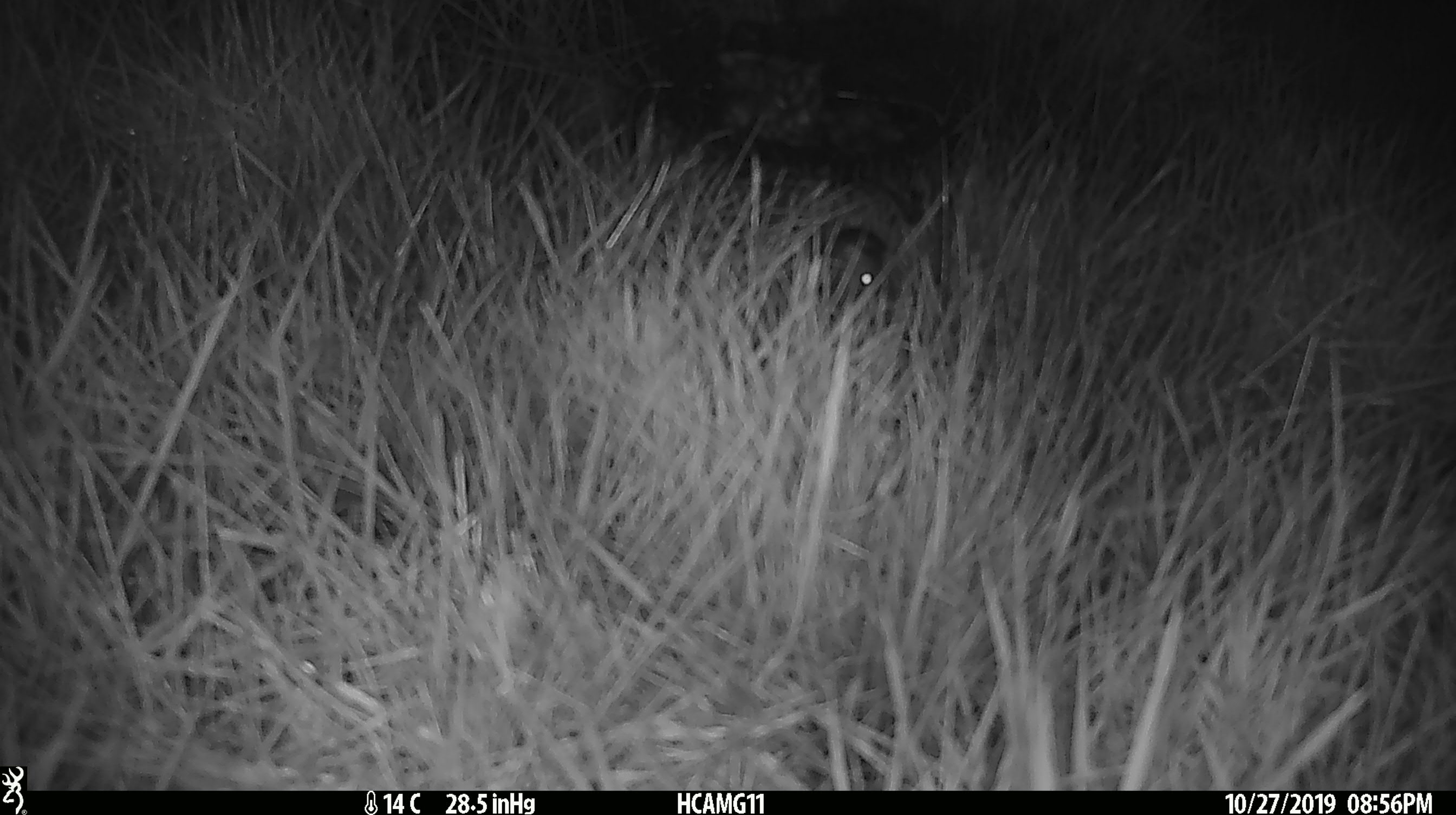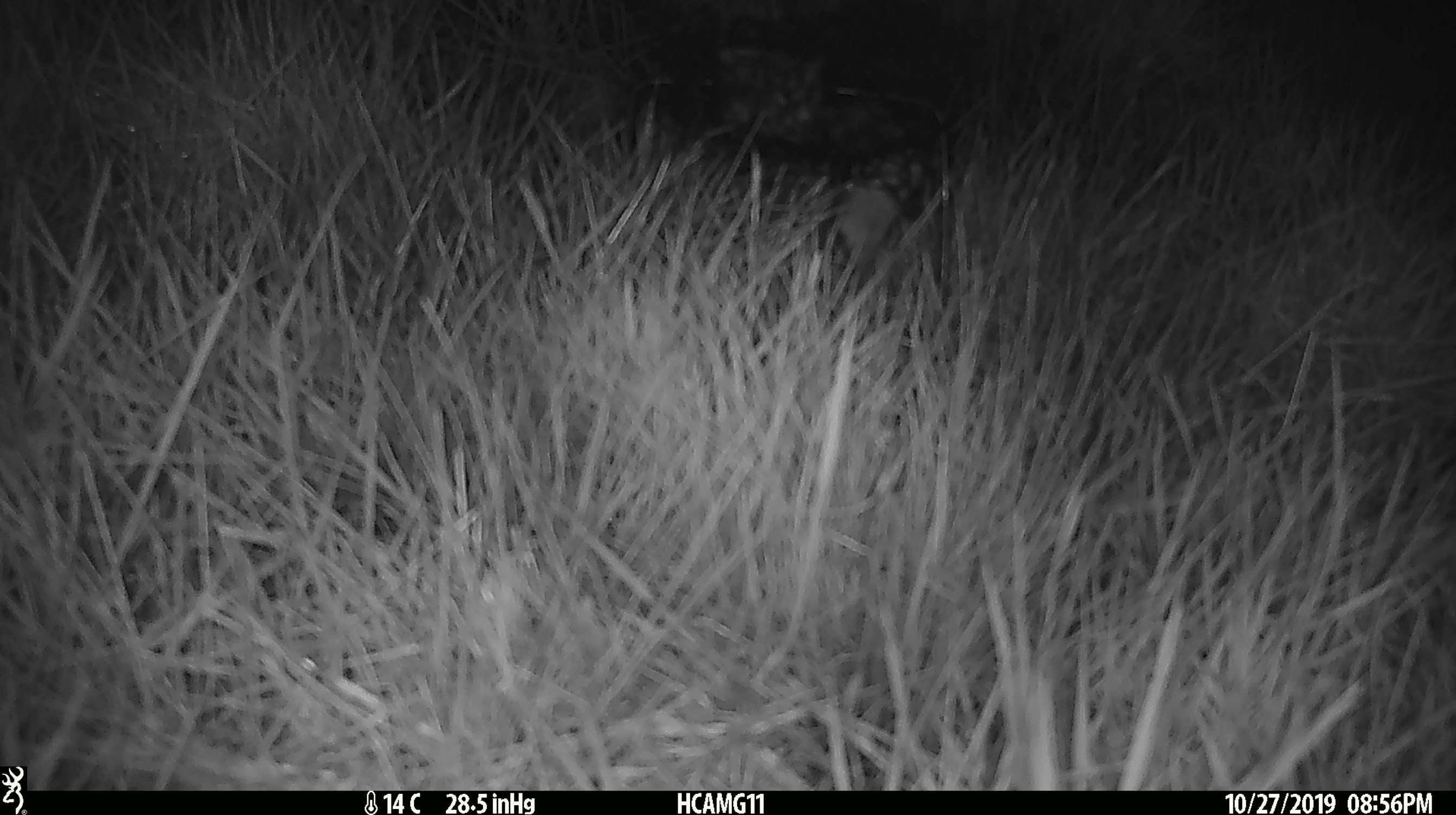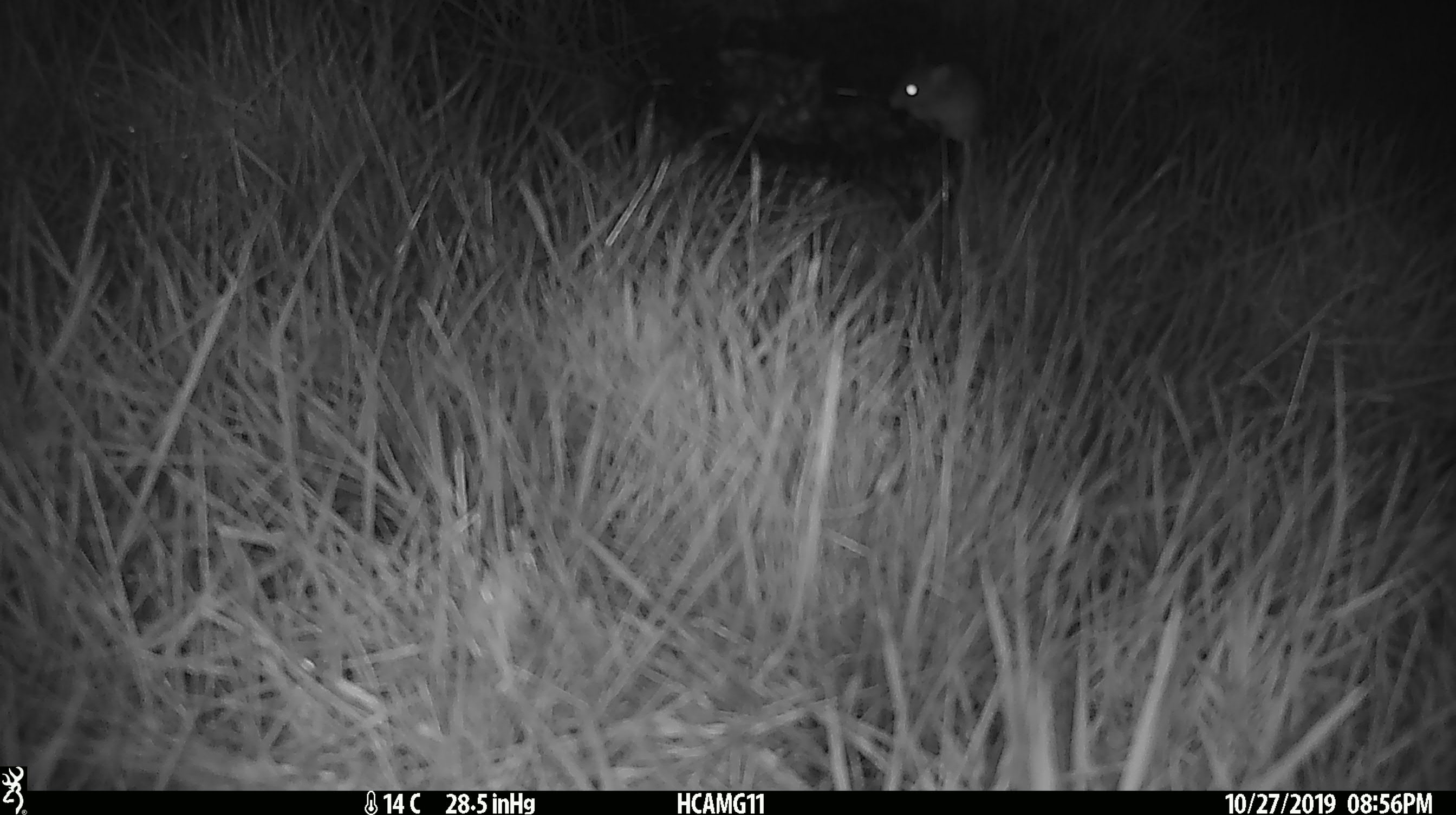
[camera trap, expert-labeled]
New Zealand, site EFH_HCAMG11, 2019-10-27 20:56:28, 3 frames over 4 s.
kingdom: Animalia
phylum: Chordata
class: Mammalia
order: Rodentia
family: Muridae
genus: Mus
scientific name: Mus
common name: mouse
Mouse (Mus).